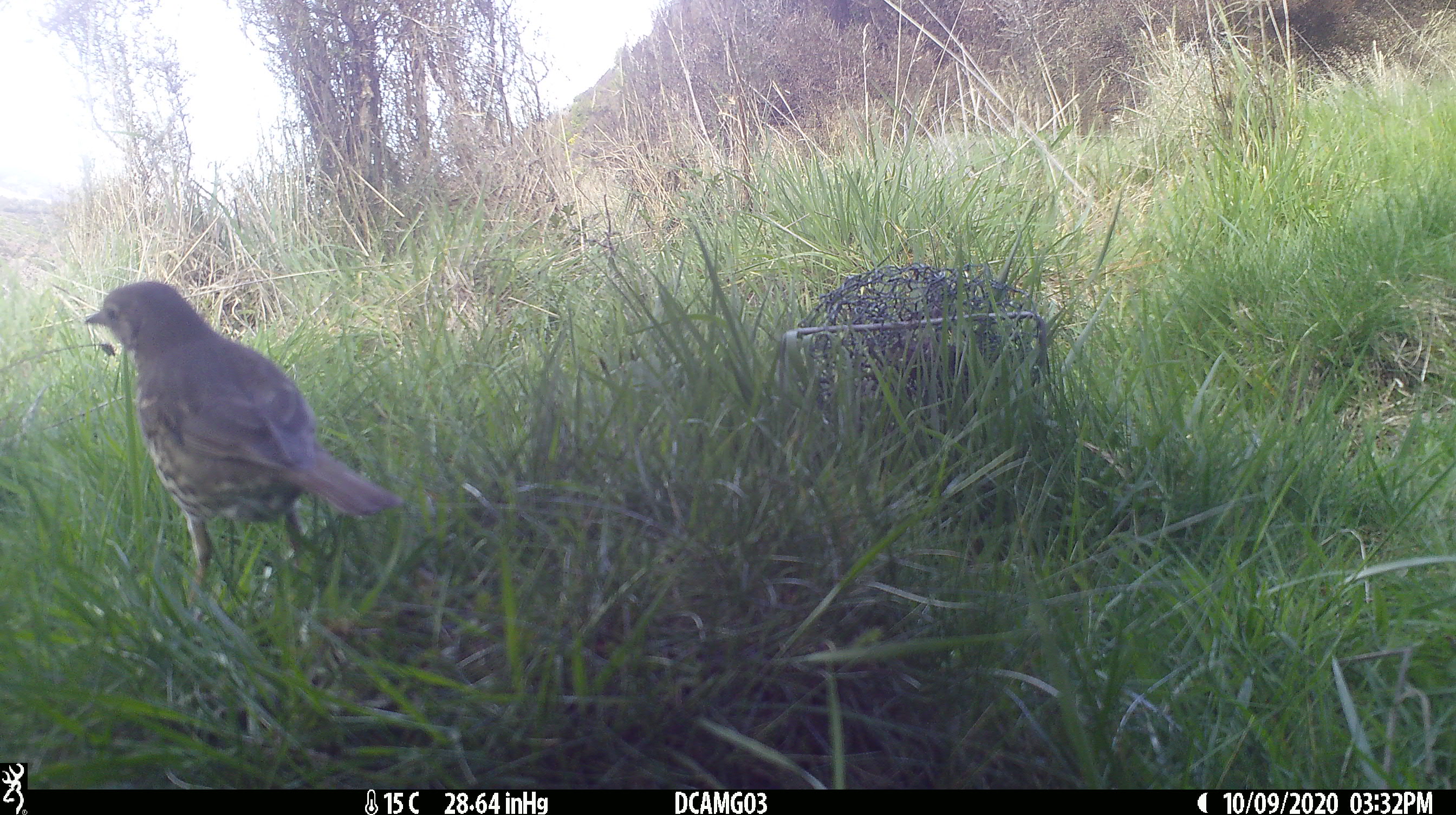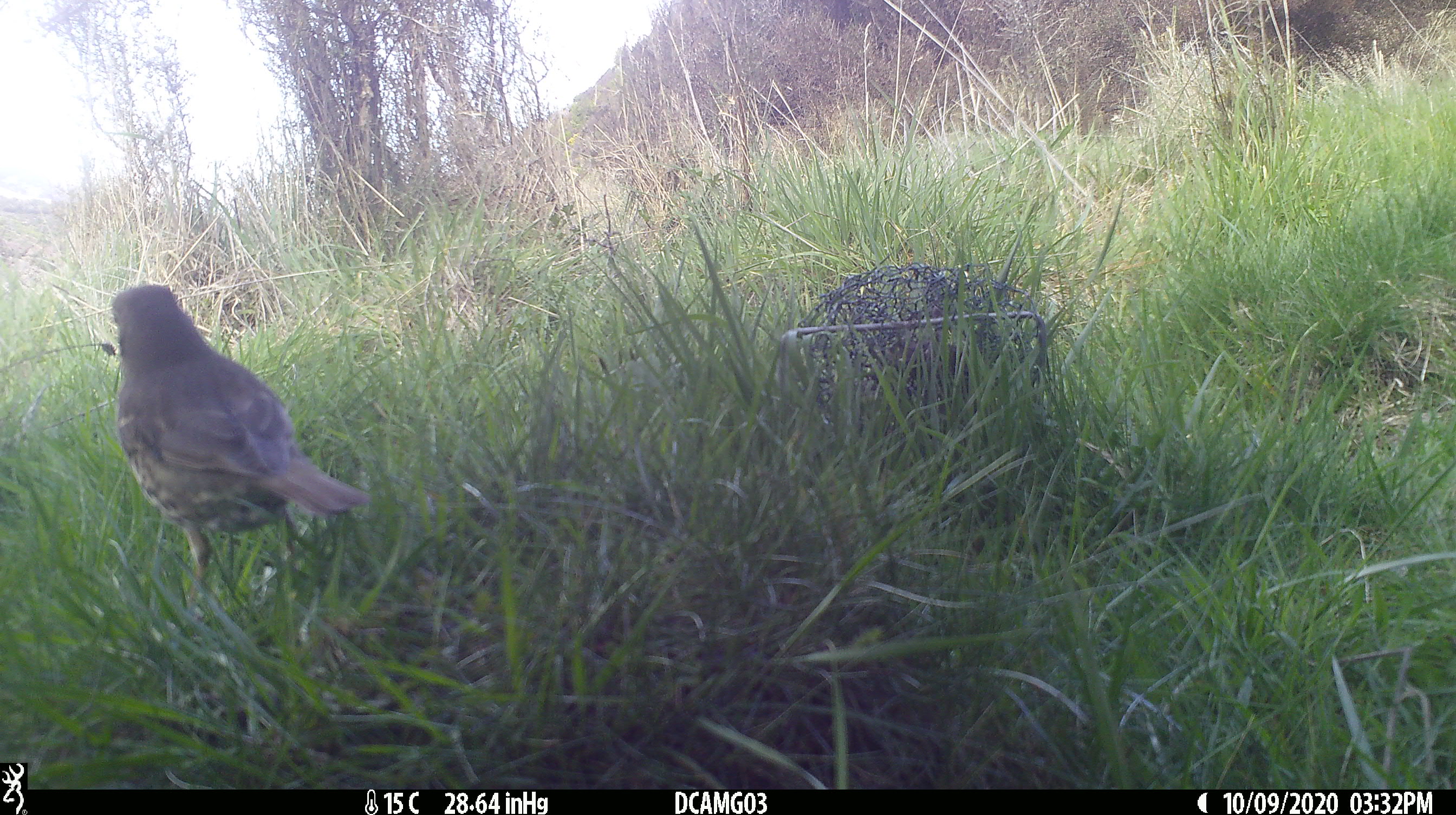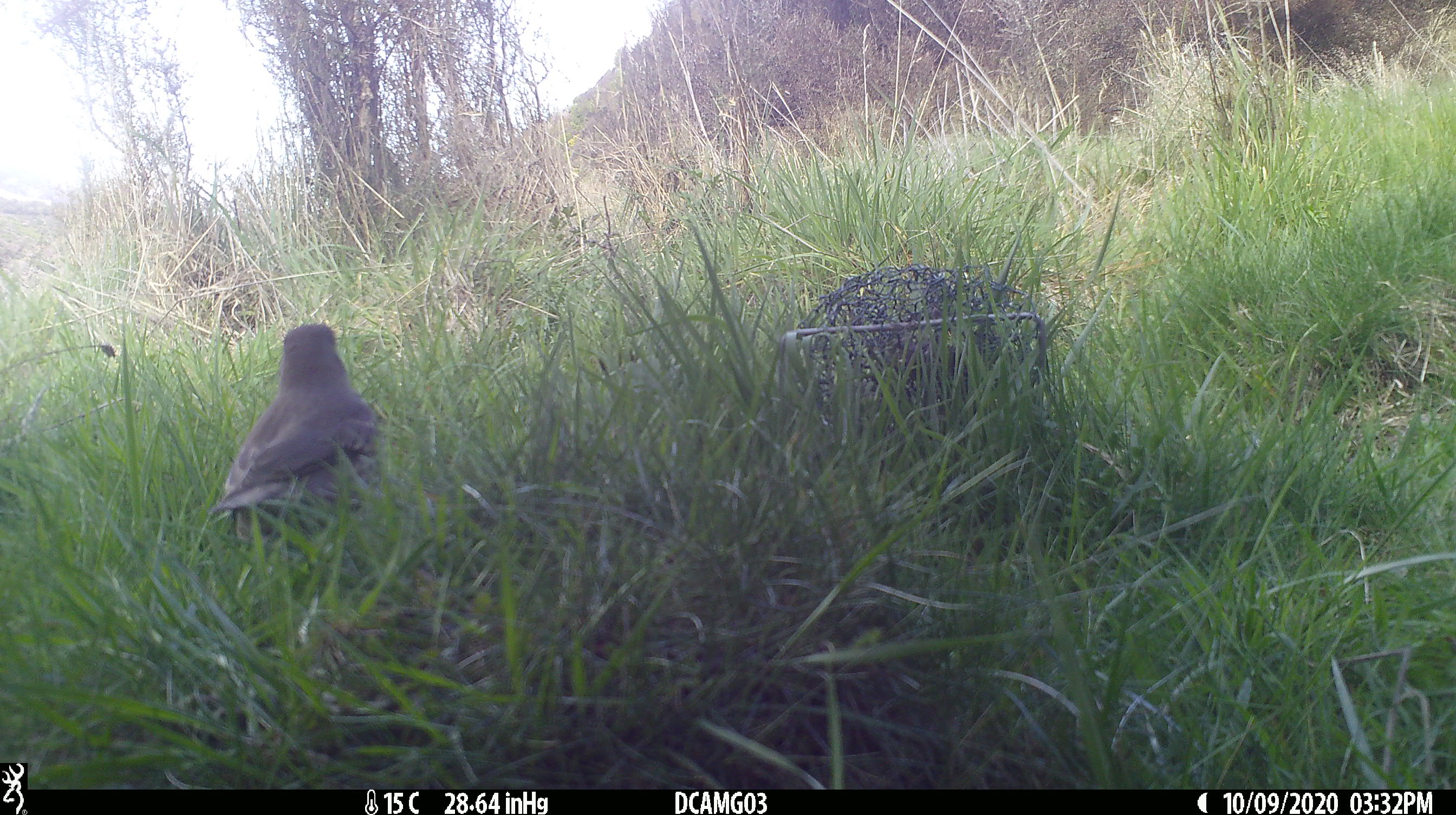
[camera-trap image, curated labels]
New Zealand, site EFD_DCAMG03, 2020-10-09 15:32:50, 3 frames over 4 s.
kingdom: Animalia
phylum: Chordata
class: Aves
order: Passeriformes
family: Turdidae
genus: Turdus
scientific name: Turdus philomelos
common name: song thrush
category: thrush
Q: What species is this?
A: Thrush (song thrush) (Turdus philomelos).